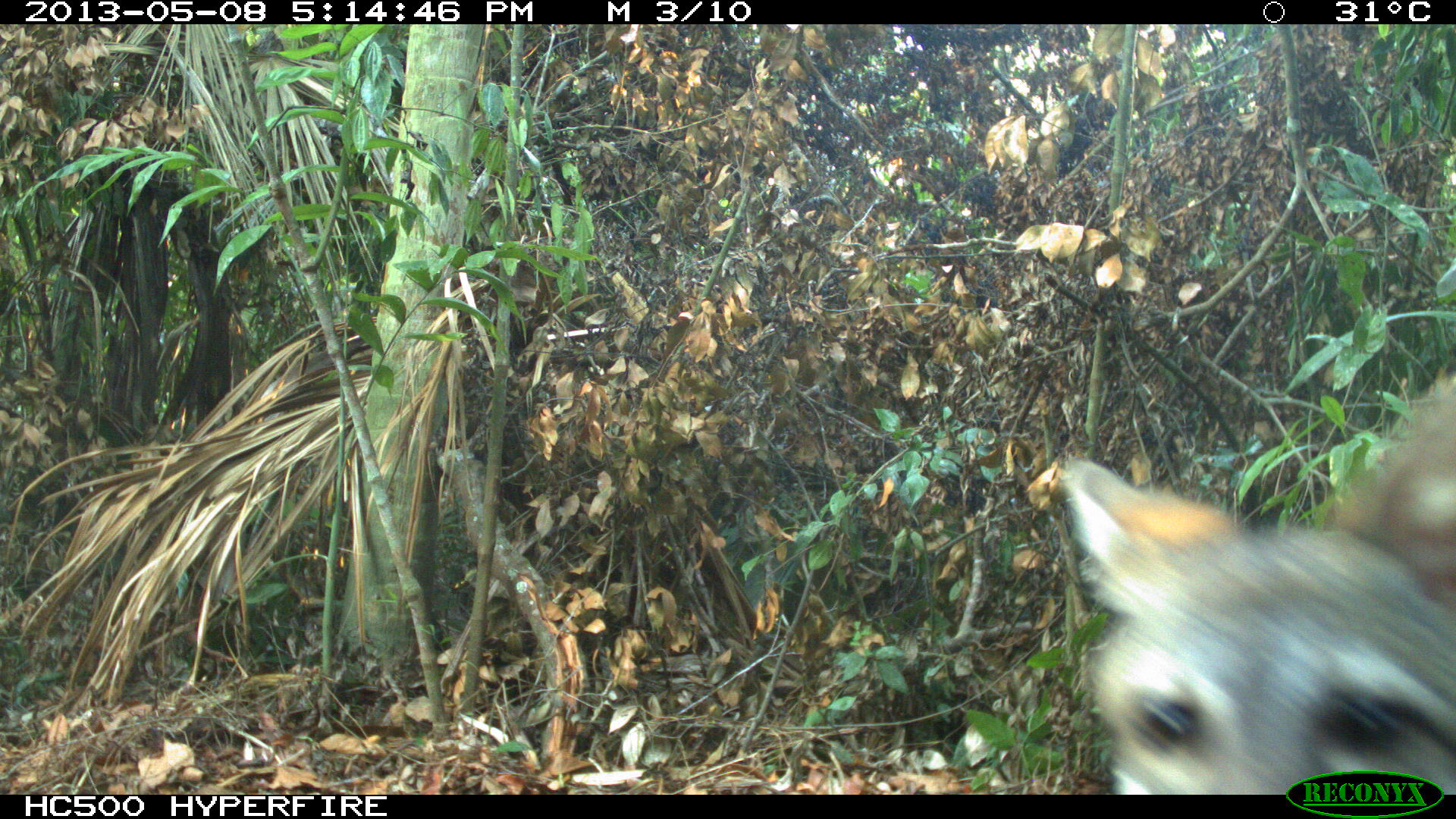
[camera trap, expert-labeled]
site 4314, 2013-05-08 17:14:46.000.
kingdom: Animalia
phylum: Chordata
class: Mammalia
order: Carnivora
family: Canidae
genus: Urocyon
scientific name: Urocyon cinereoargenteus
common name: gray fox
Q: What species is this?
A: Urocyon cinereoargenteus (gray fox).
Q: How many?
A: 1.